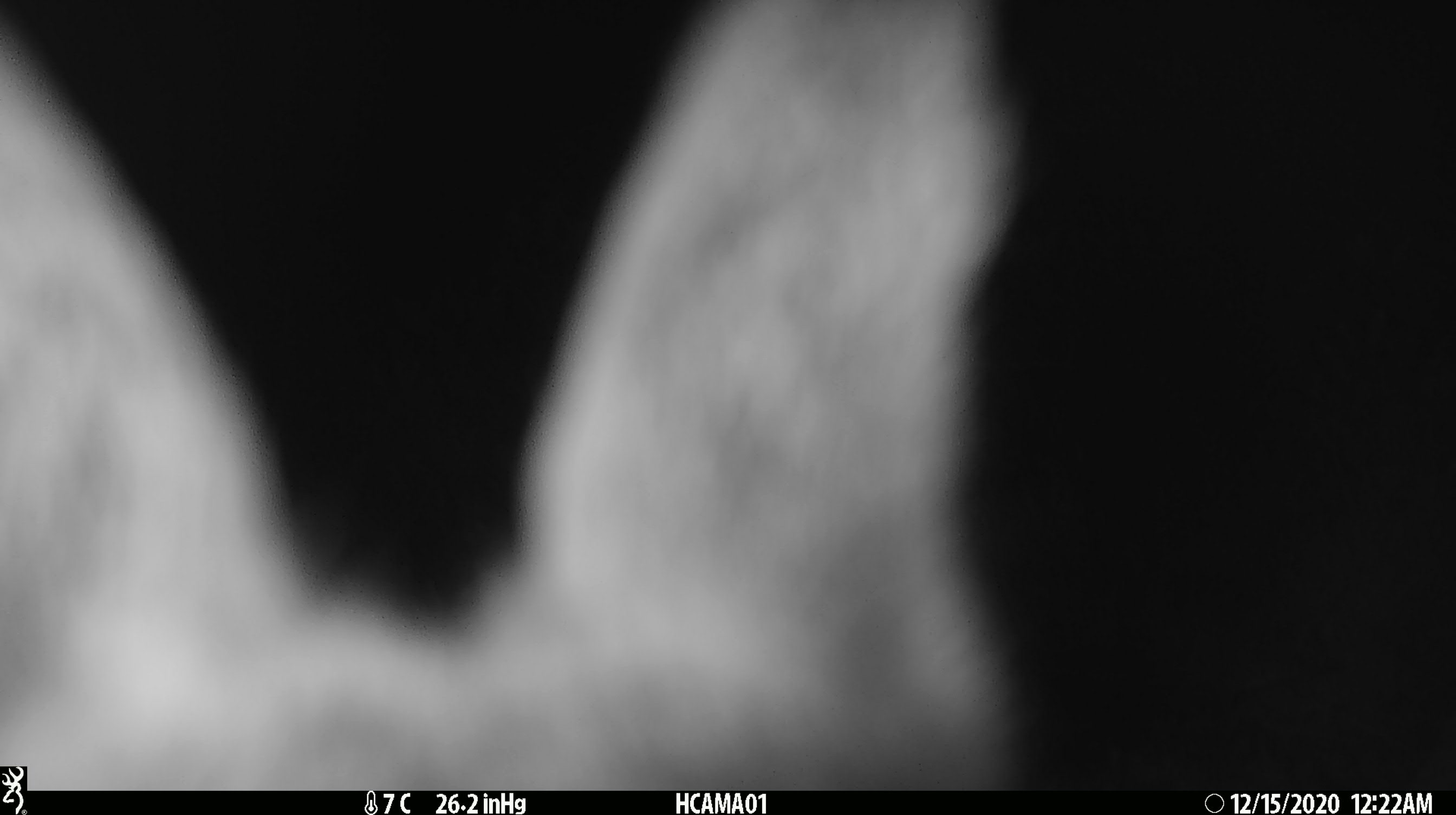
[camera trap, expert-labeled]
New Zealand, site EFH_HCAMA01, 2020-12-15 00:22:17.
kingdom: Animalia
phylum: Chordata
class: Mammalia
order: Lagomorpha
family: Leporidae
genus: Oryctolagus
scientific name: Oryctolagus cuniculus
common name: european rabbit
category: rabbit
Rabbit (european rabbit) (Oryctolagus cuniculus).